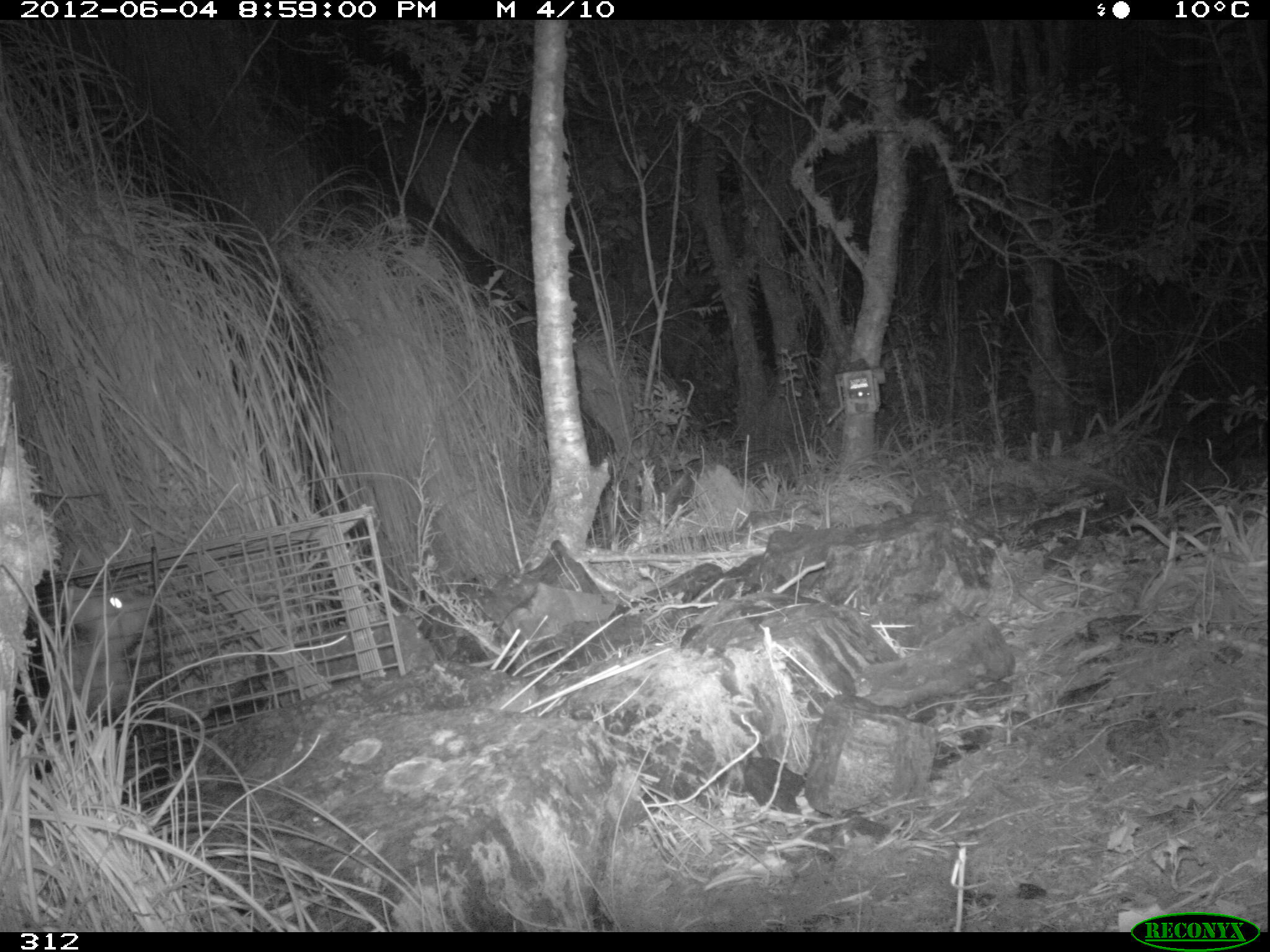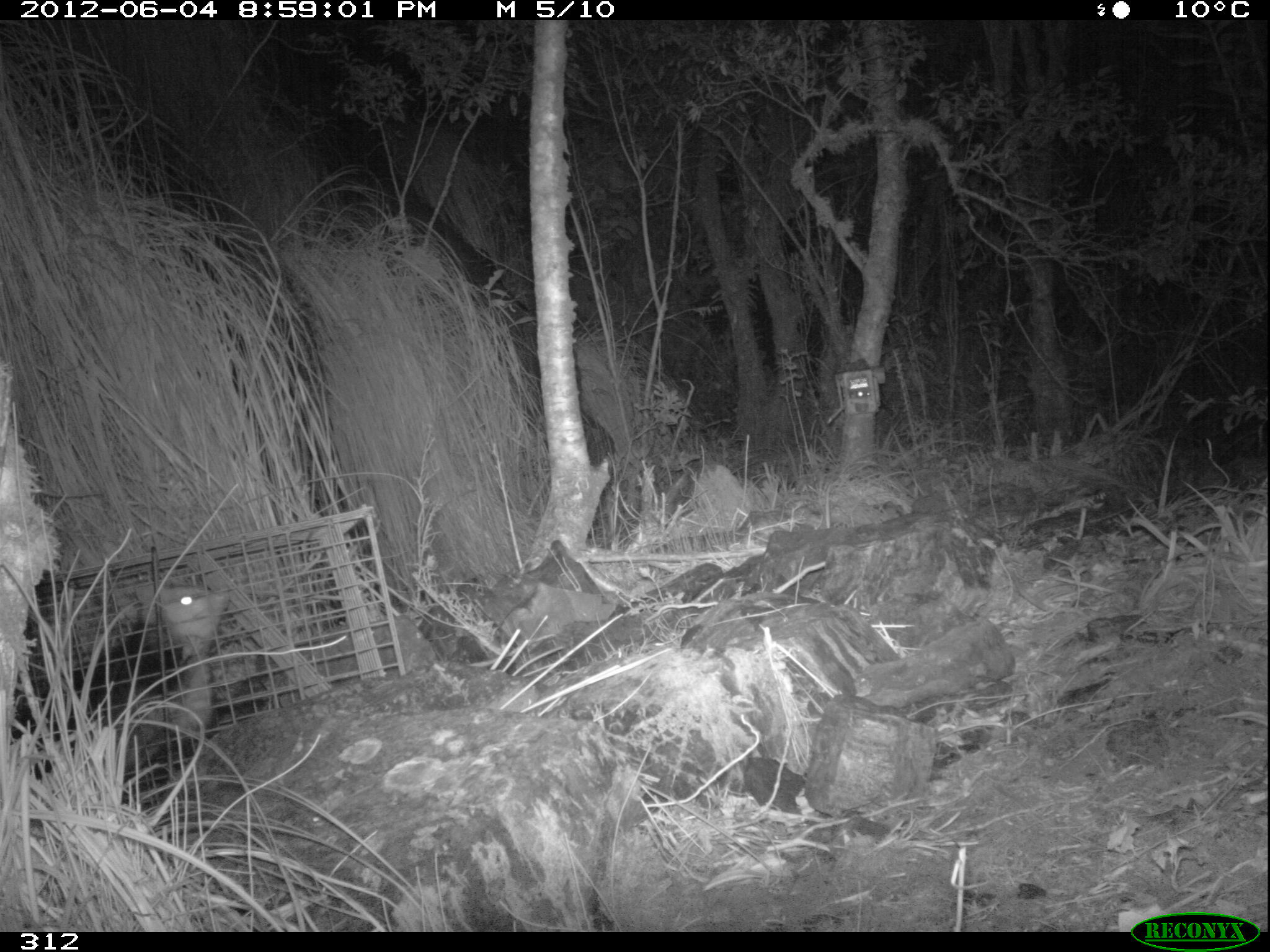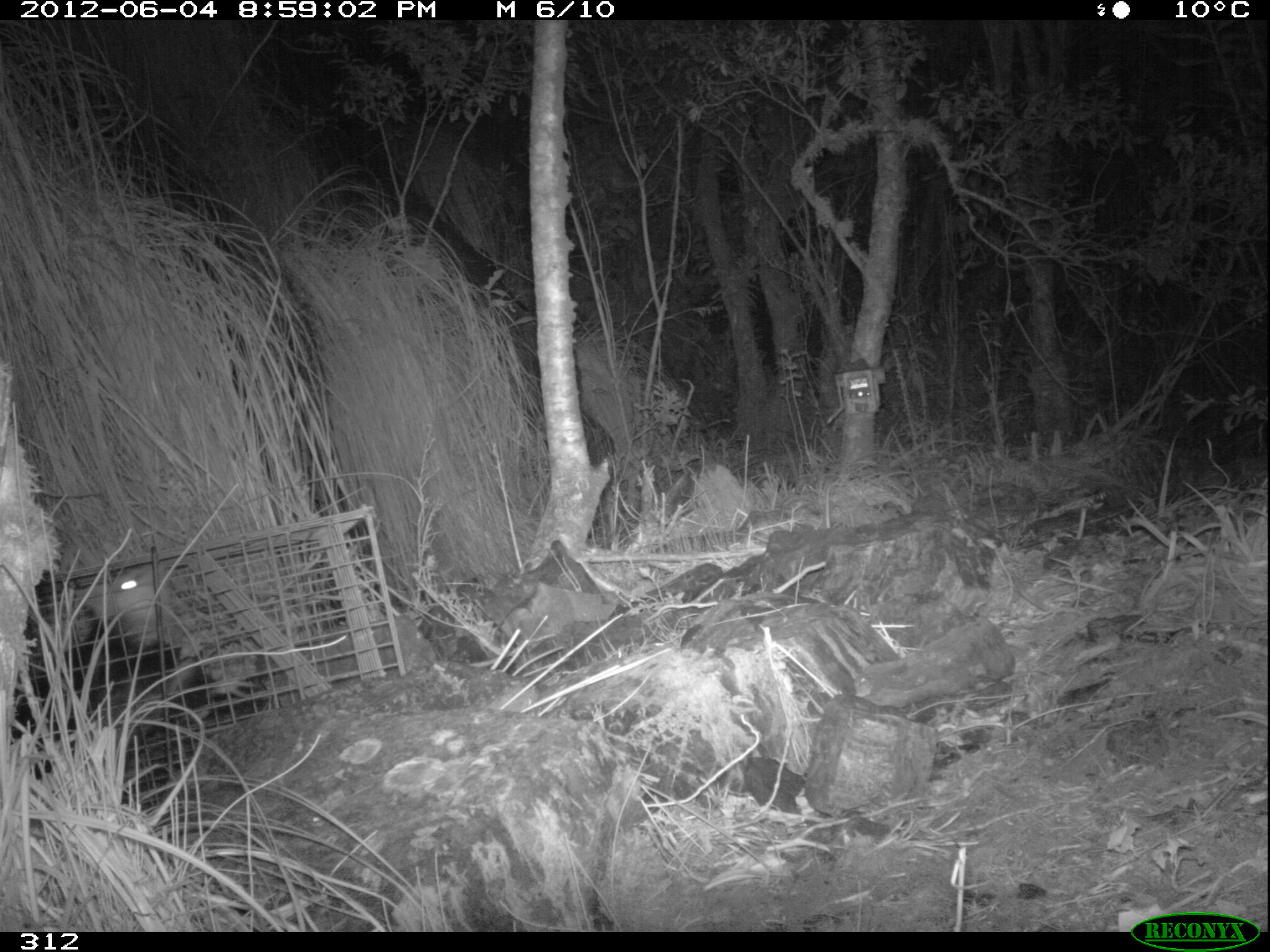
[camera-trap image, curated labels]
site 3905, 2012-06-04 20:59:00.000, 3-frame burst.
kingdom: Animalia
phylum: Chordata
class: Mammalia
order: Didelphimorphia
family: Didelphidae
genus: Didelphis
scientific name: Didelphis pernigra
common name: andean white-eared opossum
Didelphis pernigra (andean white-eared opossum).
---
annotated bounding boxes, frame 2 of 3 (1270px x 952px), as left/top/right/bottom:
didelphis pernigra: 49/582/232/774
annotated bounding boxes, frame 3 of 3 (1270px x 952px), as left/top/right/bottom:
didelphis pernigra: 32/558/203/761